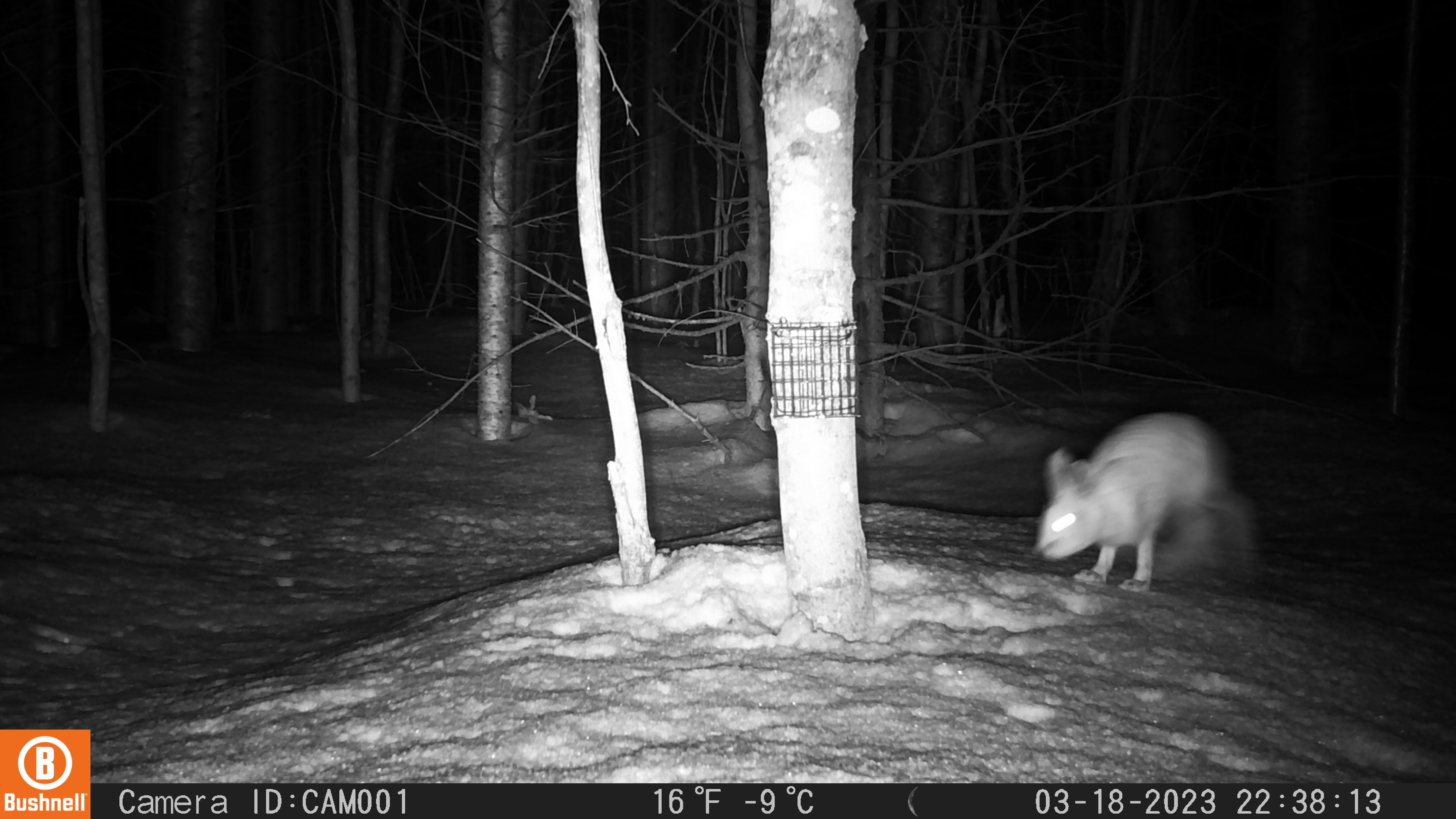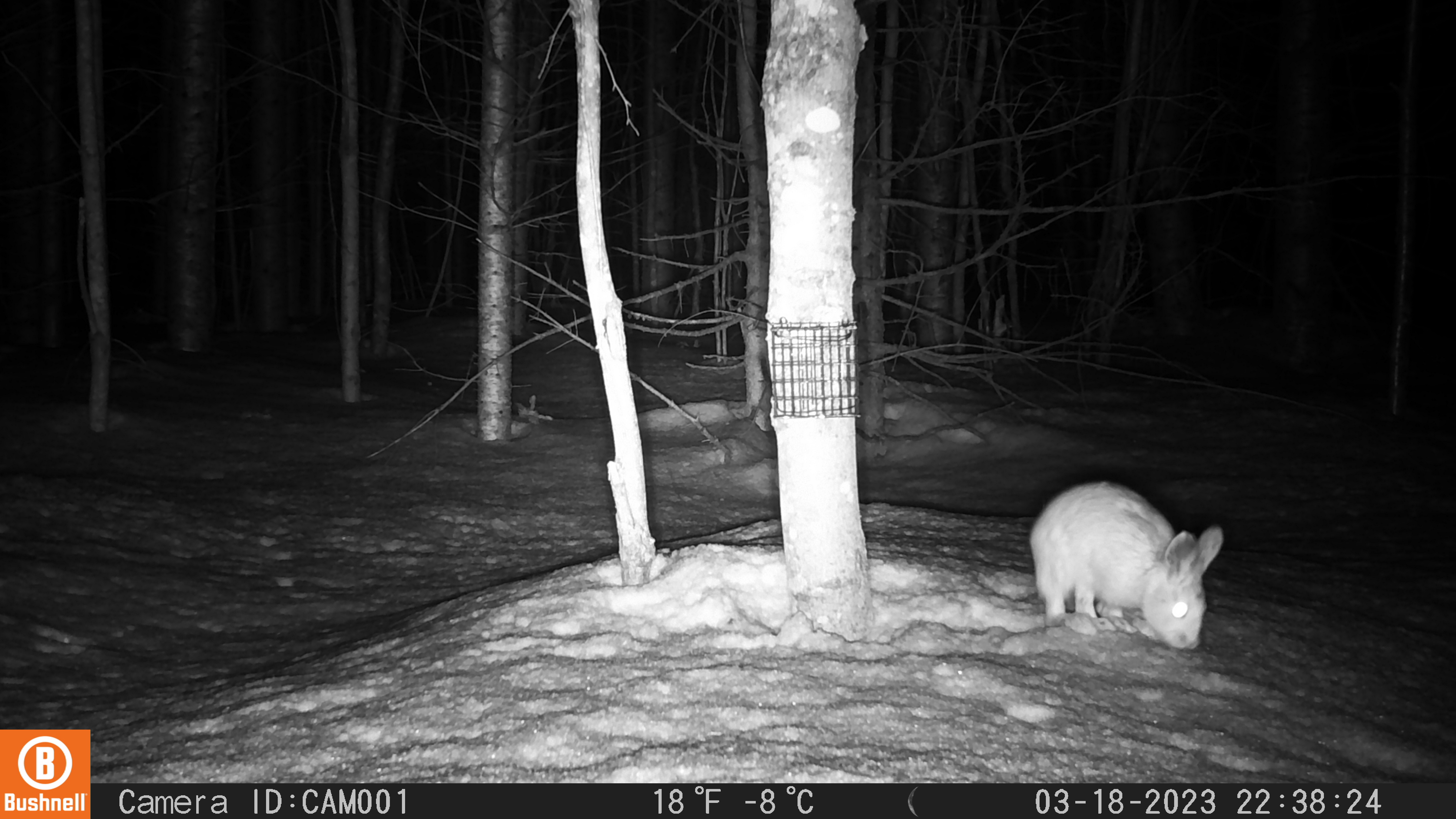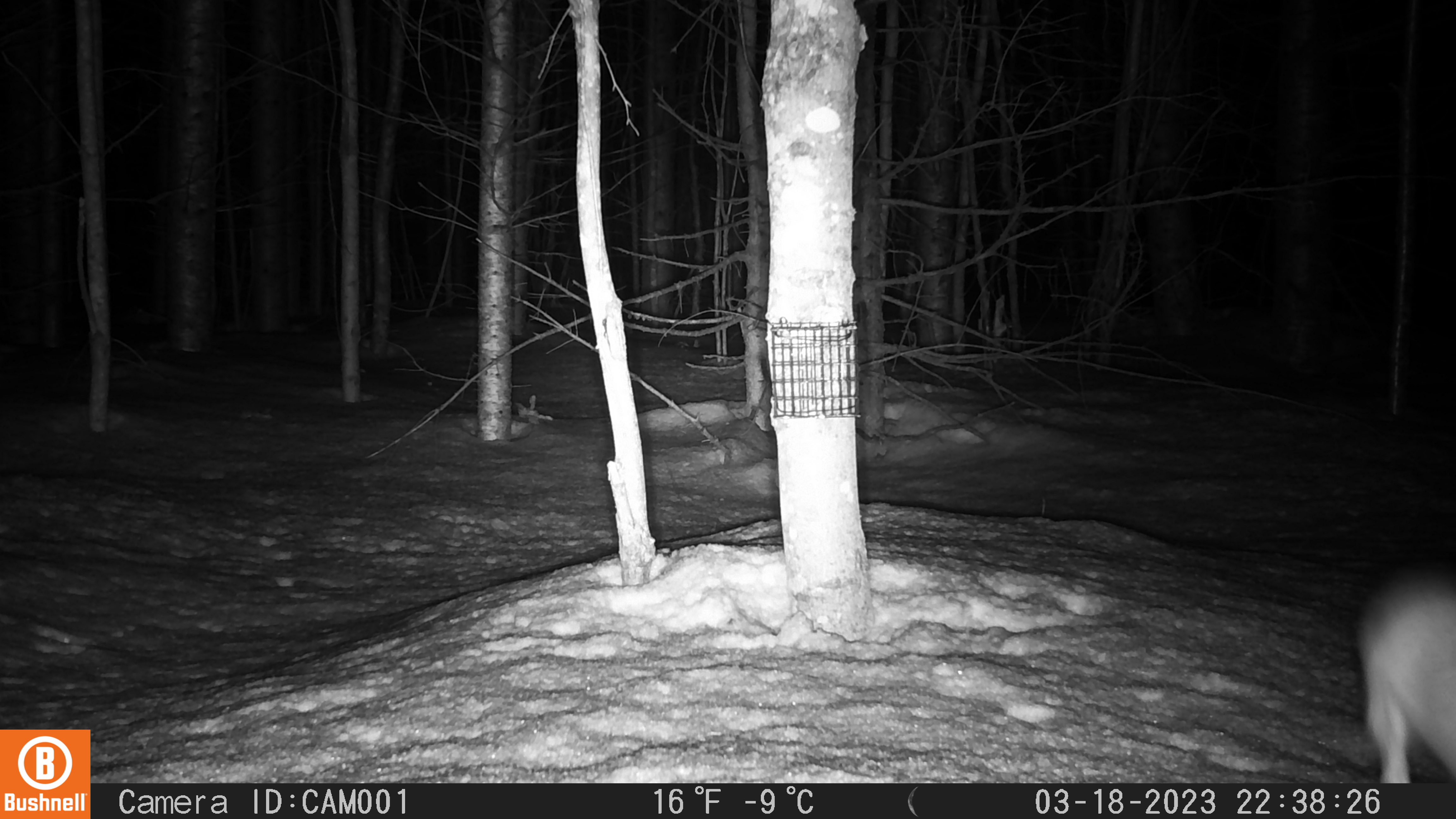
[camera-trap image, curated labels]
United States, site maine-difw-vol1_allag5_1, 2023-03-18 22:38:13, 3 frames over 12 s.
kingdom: Animalia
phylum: Chordata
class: Mammalia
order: Lagomorpha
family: Leporidae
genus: Lepus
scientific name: Lepus americanus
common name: snowshoe hare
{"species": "snowshoe hare (Lepus americanus)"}